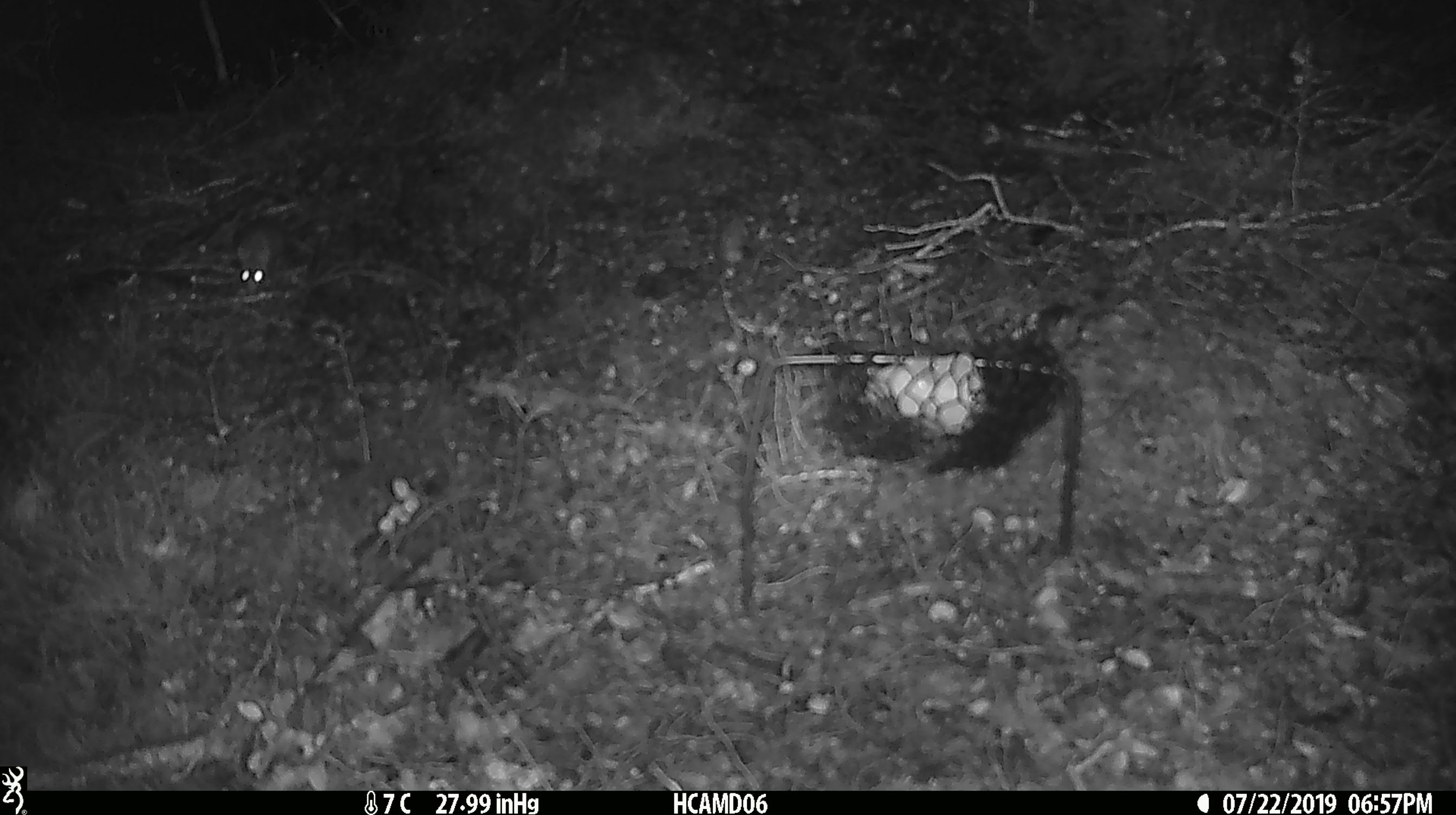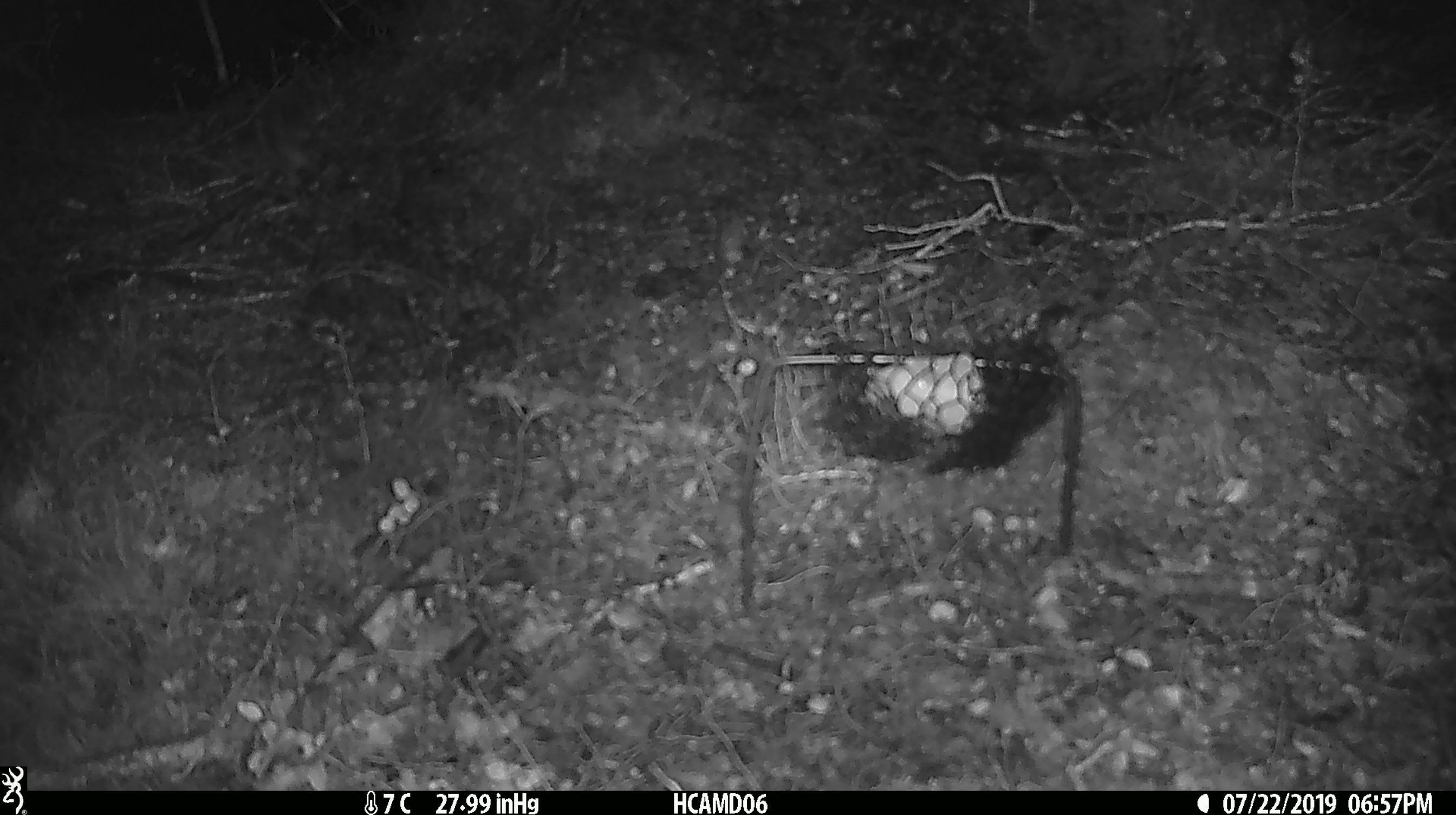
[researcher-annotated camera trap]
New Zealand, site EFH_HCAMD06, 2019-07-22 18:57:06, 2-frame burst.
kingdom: Animalia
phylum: Chordata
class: Mammalia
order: Rodentia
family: Muridae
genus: Mus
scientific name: Mus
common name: mouse